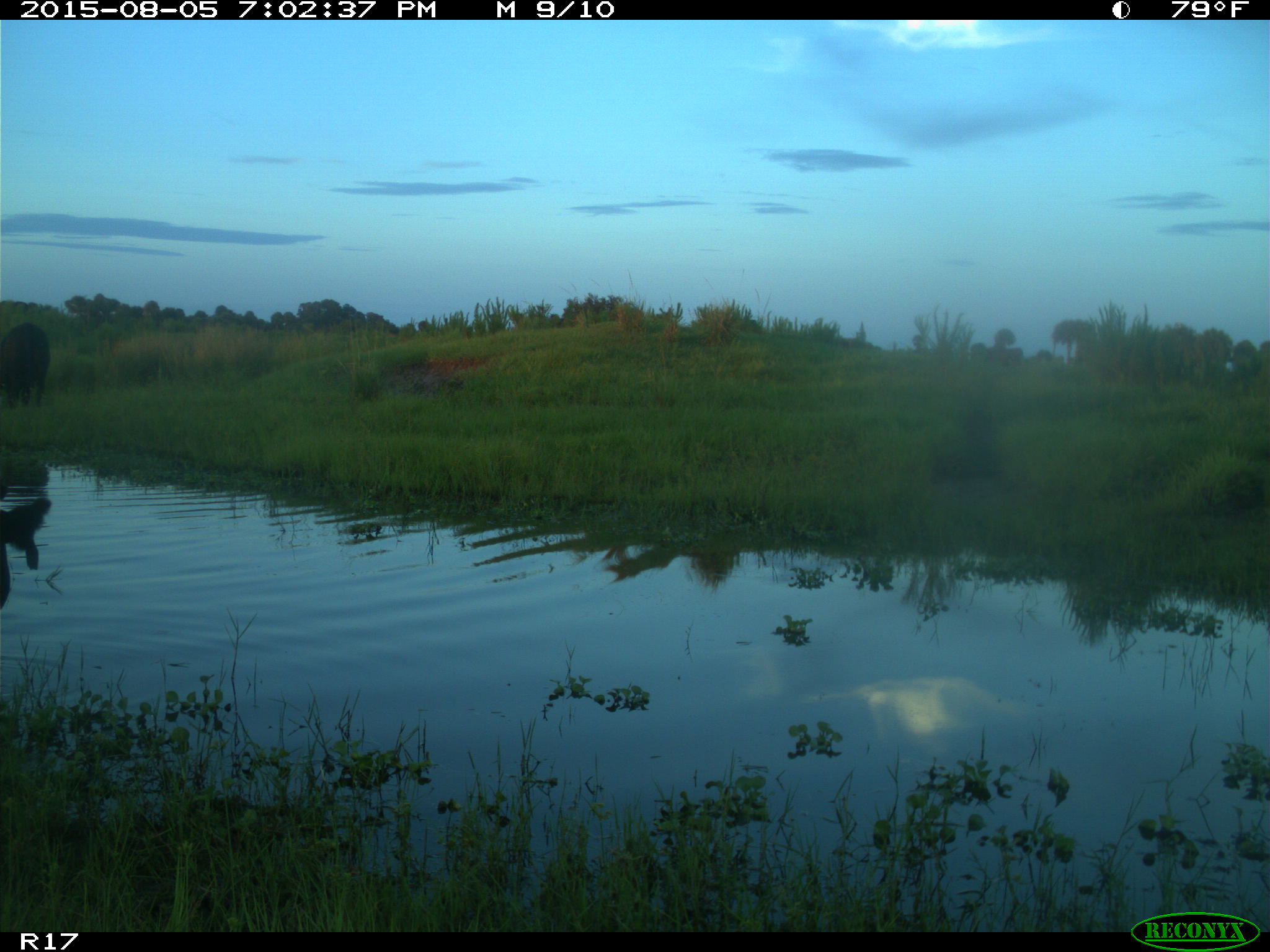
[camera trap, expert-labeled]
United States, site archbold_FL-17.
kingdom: Animalia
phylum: Chordata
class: Mammalia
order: Artiodactyla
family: Bovidae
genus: Bos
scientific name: Bos taurus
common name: domestic cow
Bos taurus (domestic cow).